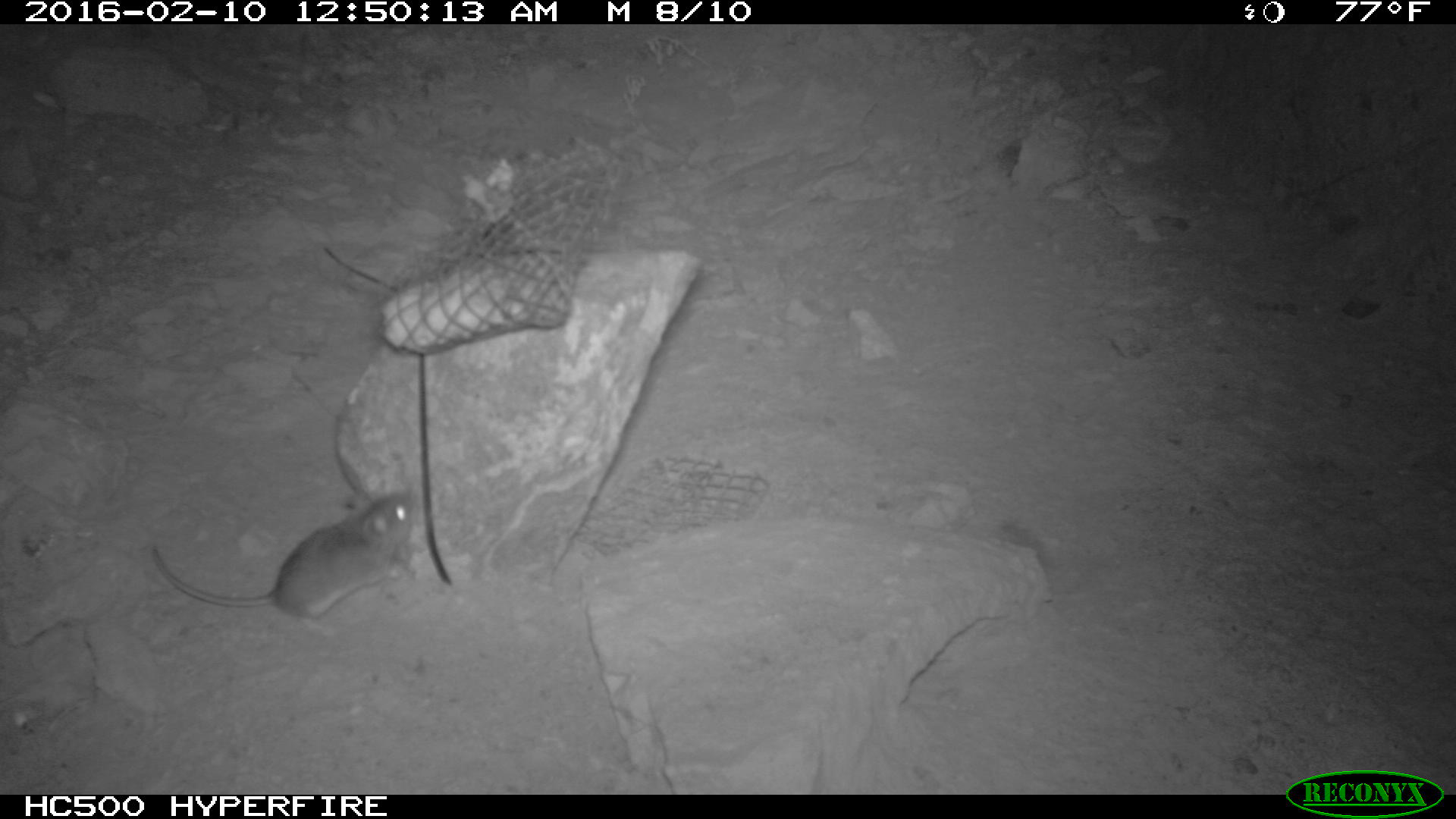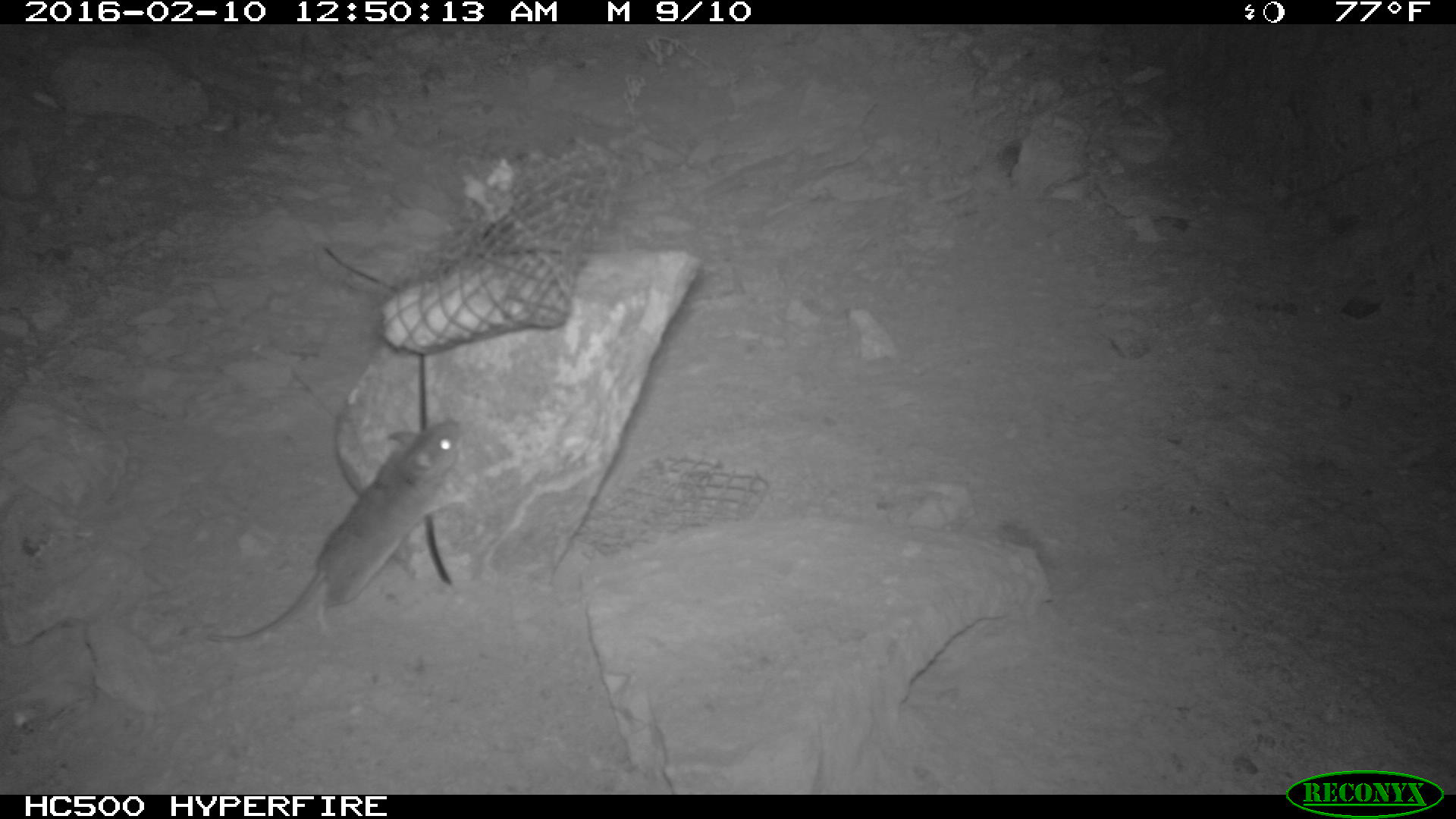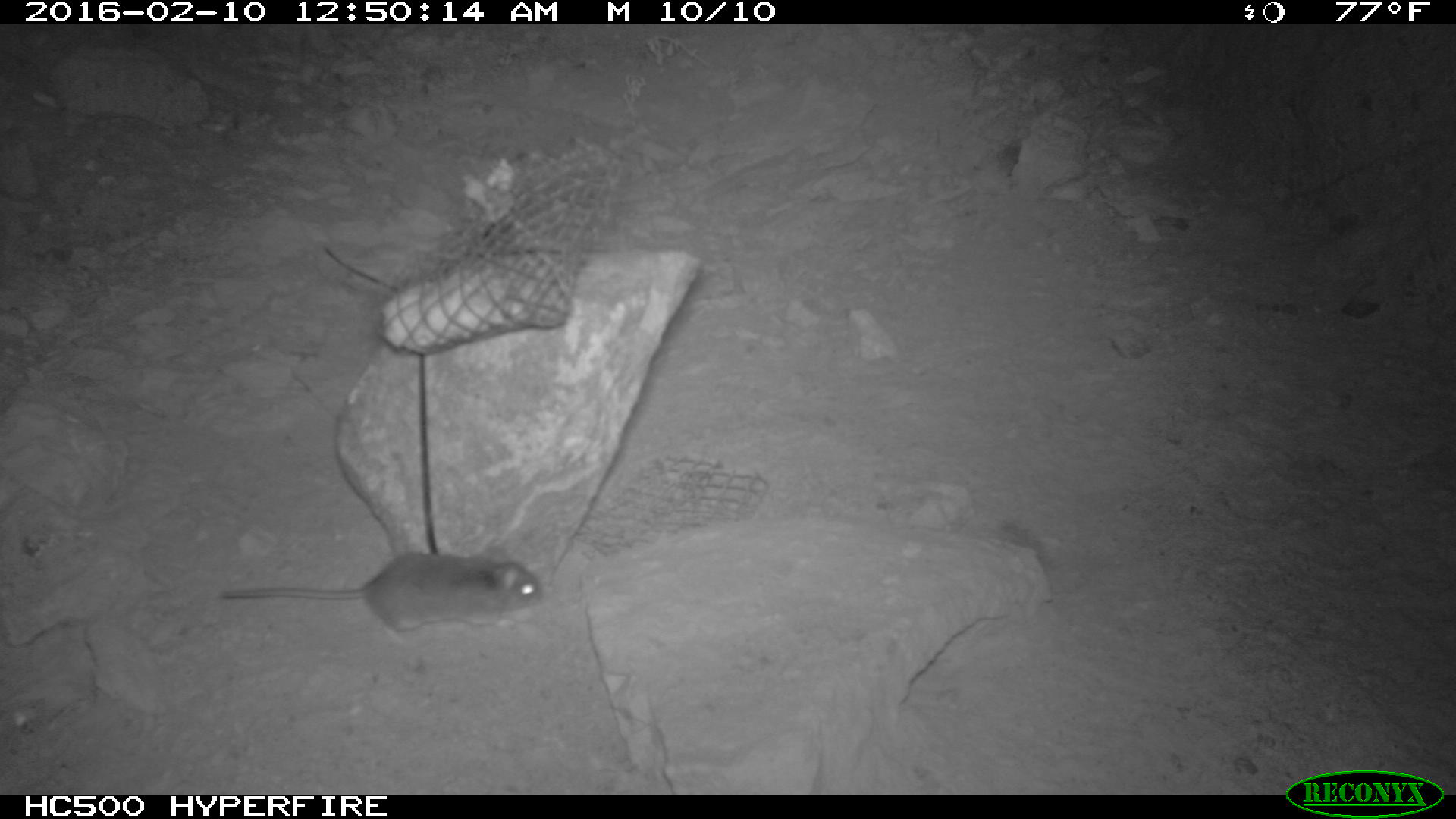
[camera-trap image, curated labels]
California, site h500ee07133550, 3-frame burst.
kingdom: Animalia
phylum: Chordata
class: Mammalia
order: Rodentia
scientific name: Rodentia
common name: rodent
Rodent (Rodentia).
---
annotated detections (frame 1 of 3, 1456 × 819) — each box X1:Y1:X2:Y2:
rodent: 151:490:417:636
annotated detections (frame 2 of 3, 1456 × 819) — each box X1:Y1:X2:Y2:
rodent: 206:419:466:642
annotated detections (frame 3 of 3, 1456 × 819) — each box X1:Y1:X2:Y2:
rodent: 219:551:548:643